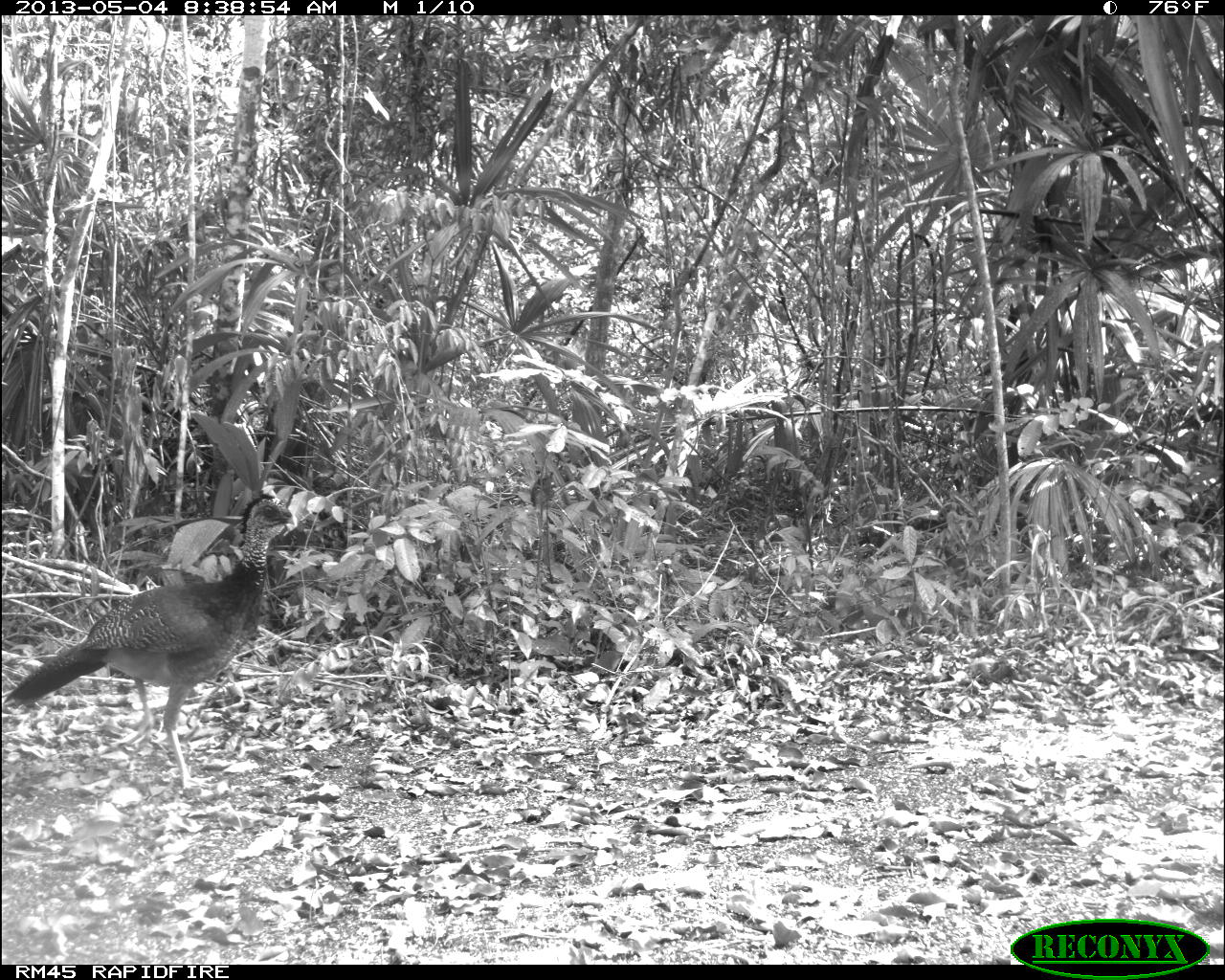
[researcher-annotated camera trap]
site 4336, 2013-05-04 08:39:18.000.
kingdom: Animalia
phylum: Chordata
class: Aves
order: Galliformes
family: Cracidae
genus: Crax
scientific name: Crax rubra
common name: great curassow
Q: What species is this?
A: Crax rubra (great curassow).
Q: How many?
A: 2.